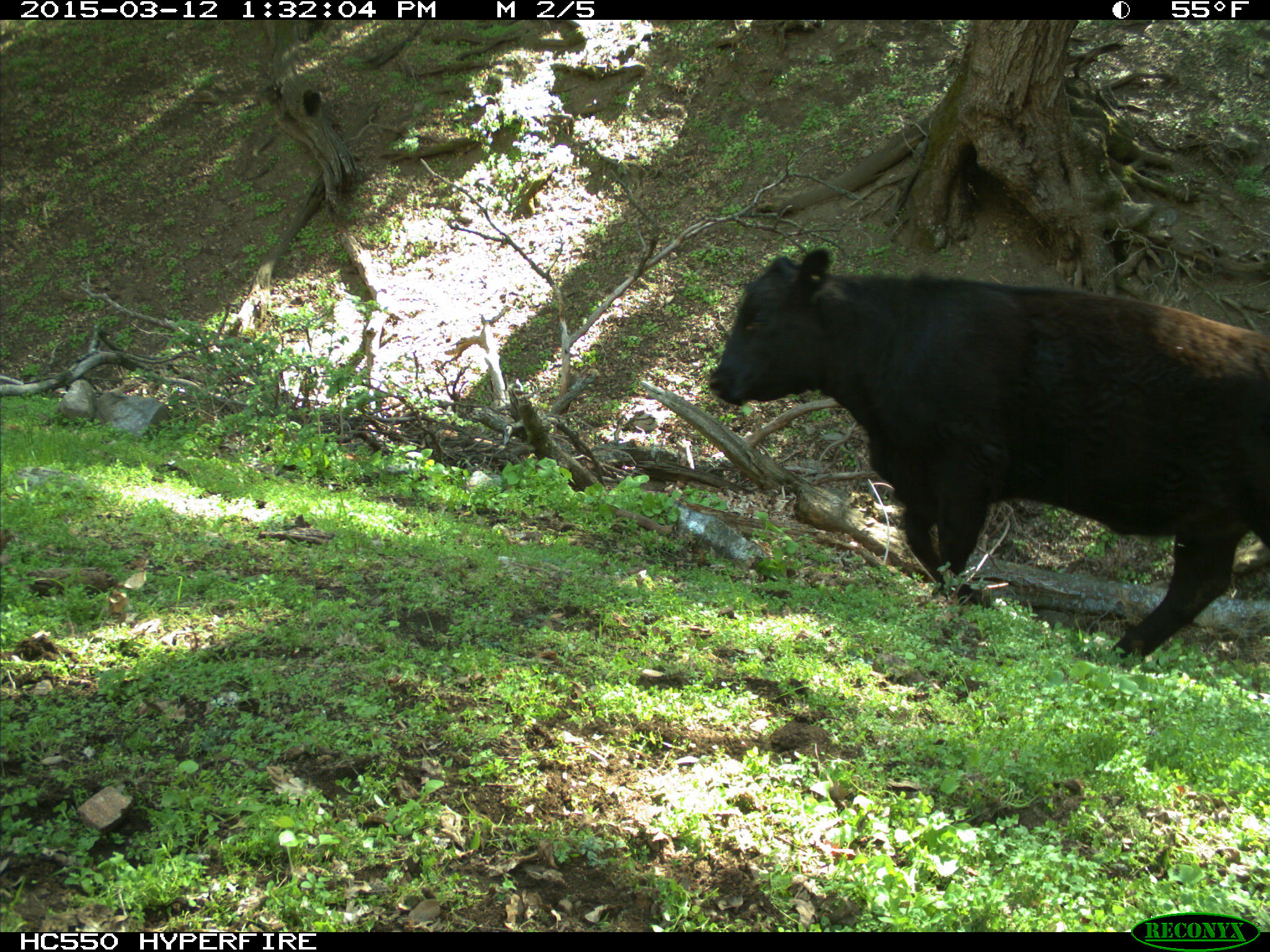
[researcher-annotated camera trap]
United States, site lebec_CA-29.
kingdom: Animalia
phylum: Chordata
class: Mammalia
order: Artiodactyla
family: Bovidae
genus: Bos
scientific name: Bos taurus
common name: domestic cow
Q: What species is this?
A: Bos taurus (domestic cow).